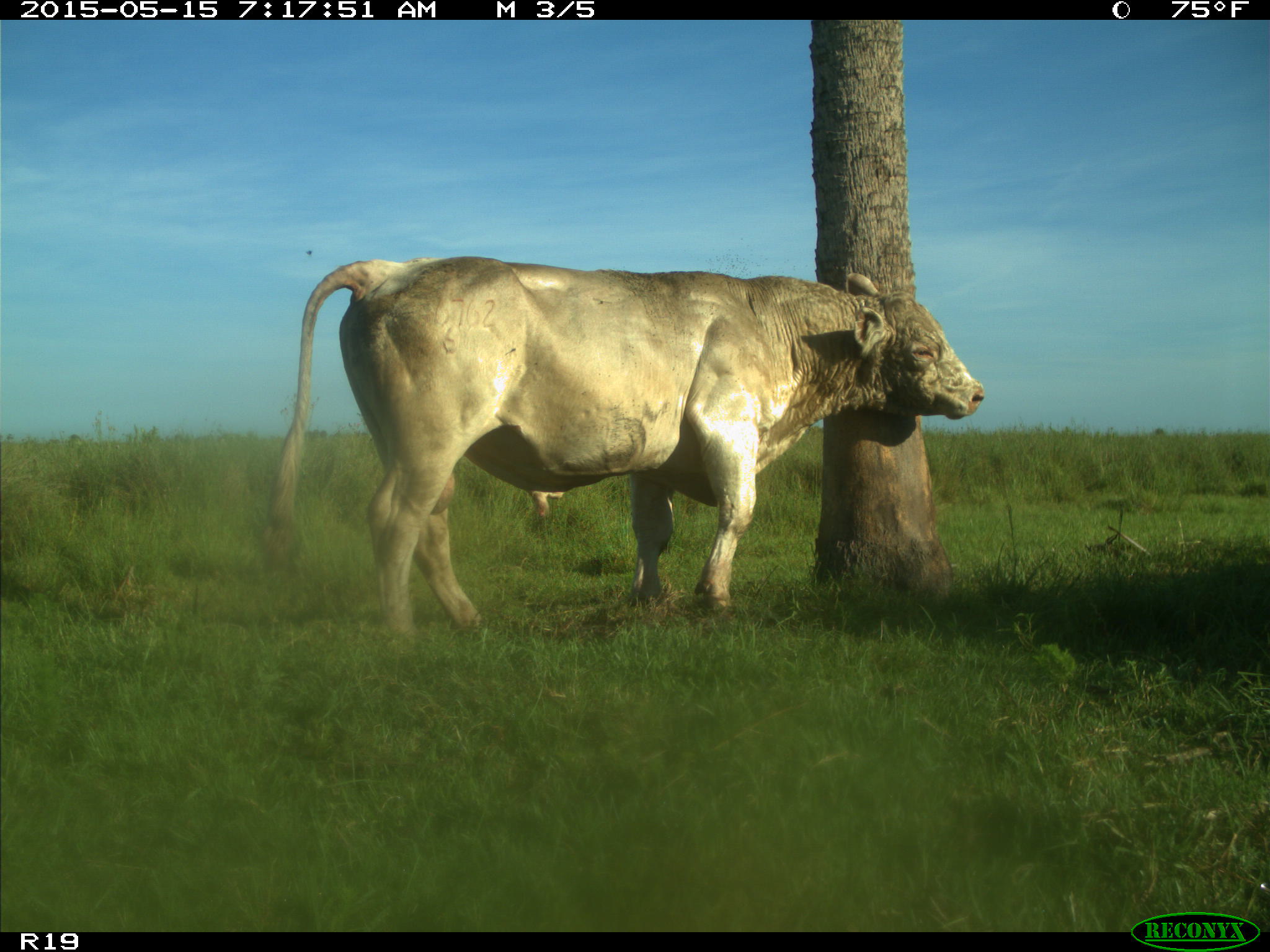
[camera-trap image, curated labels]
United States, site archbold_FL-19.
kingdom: Animalia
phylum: Chordata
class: Mammalia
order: Artiodactyla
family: Bovidae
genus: Bos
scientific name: Bos taurus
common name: domestic cow